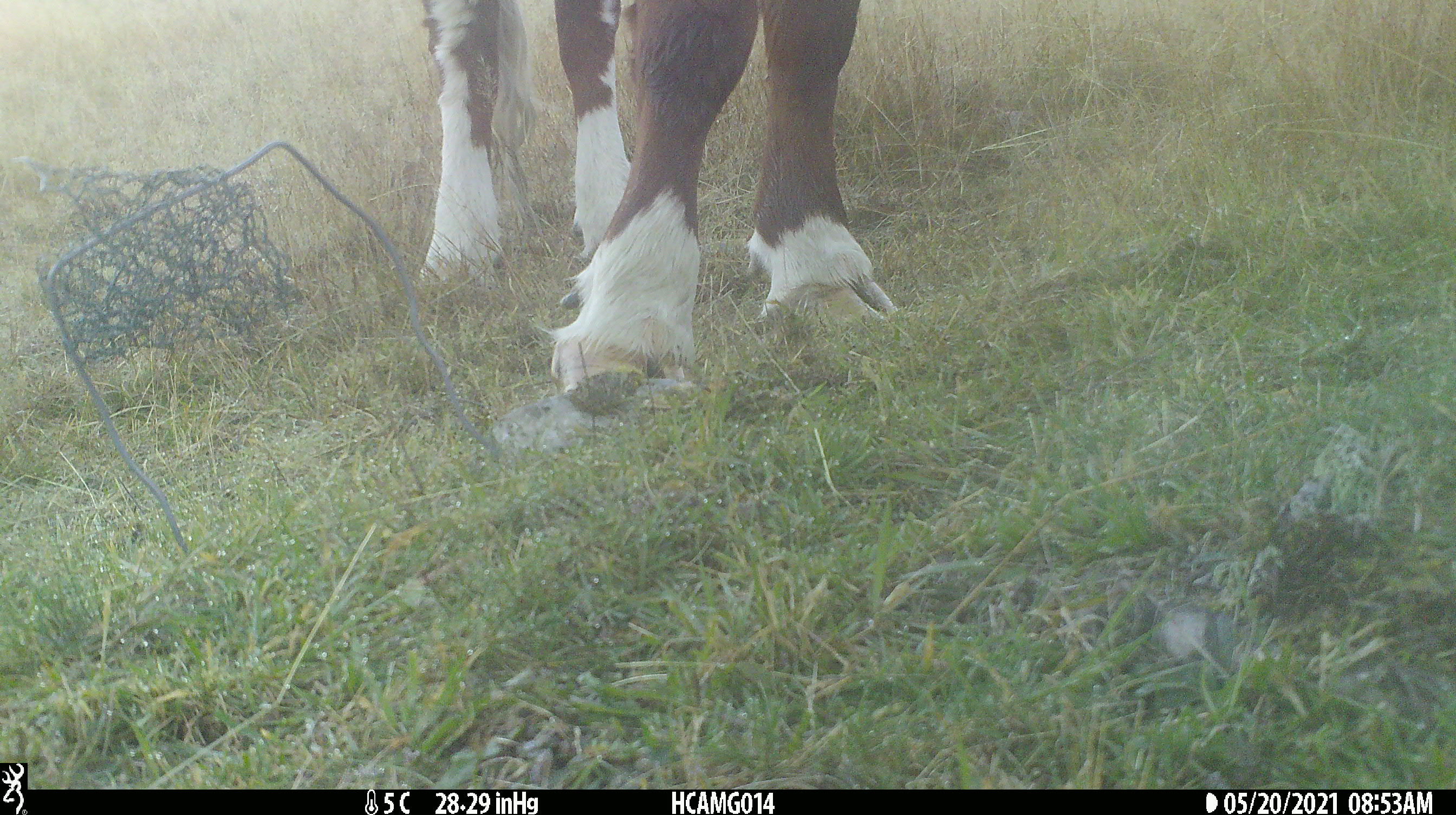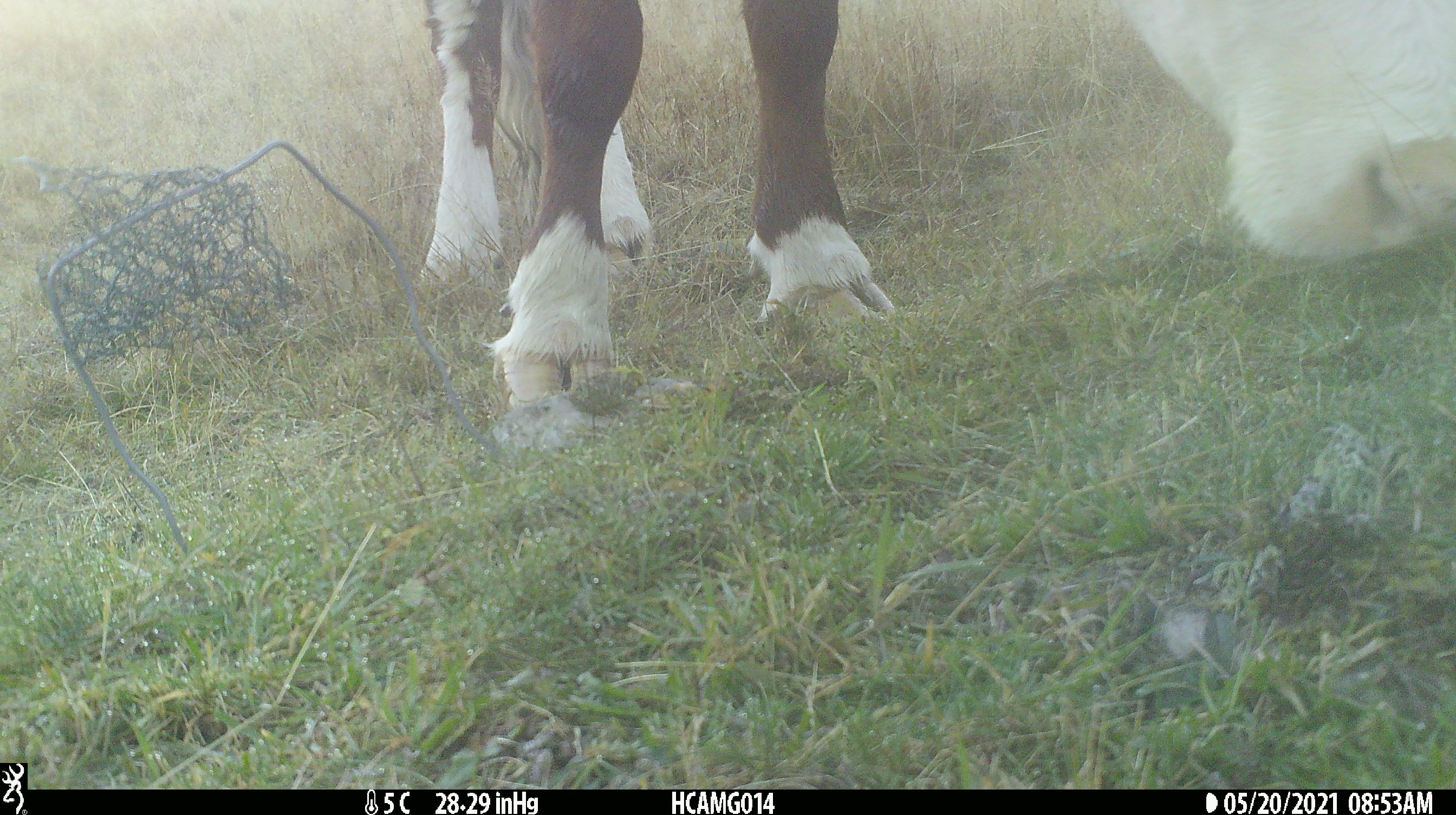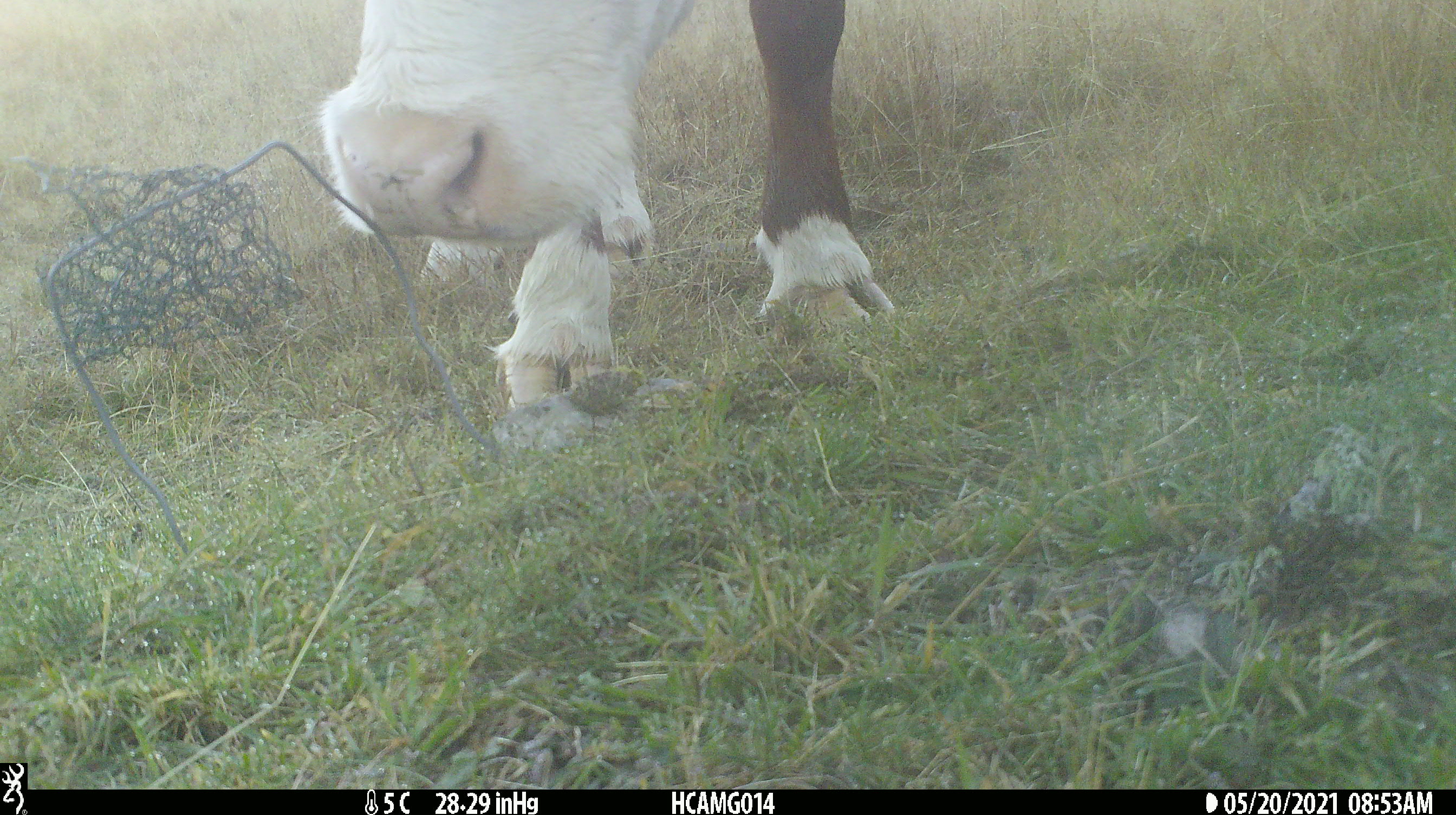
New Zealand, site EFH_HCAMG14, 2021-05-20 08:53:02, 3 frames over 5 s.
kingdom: Animalia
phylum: Chordata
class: Mammalia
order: Artiodactyla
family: Bovidae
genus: Bos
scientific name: Bos taurus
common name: domestic cow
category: cow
Cow (domestic cow) (Bos taurus).